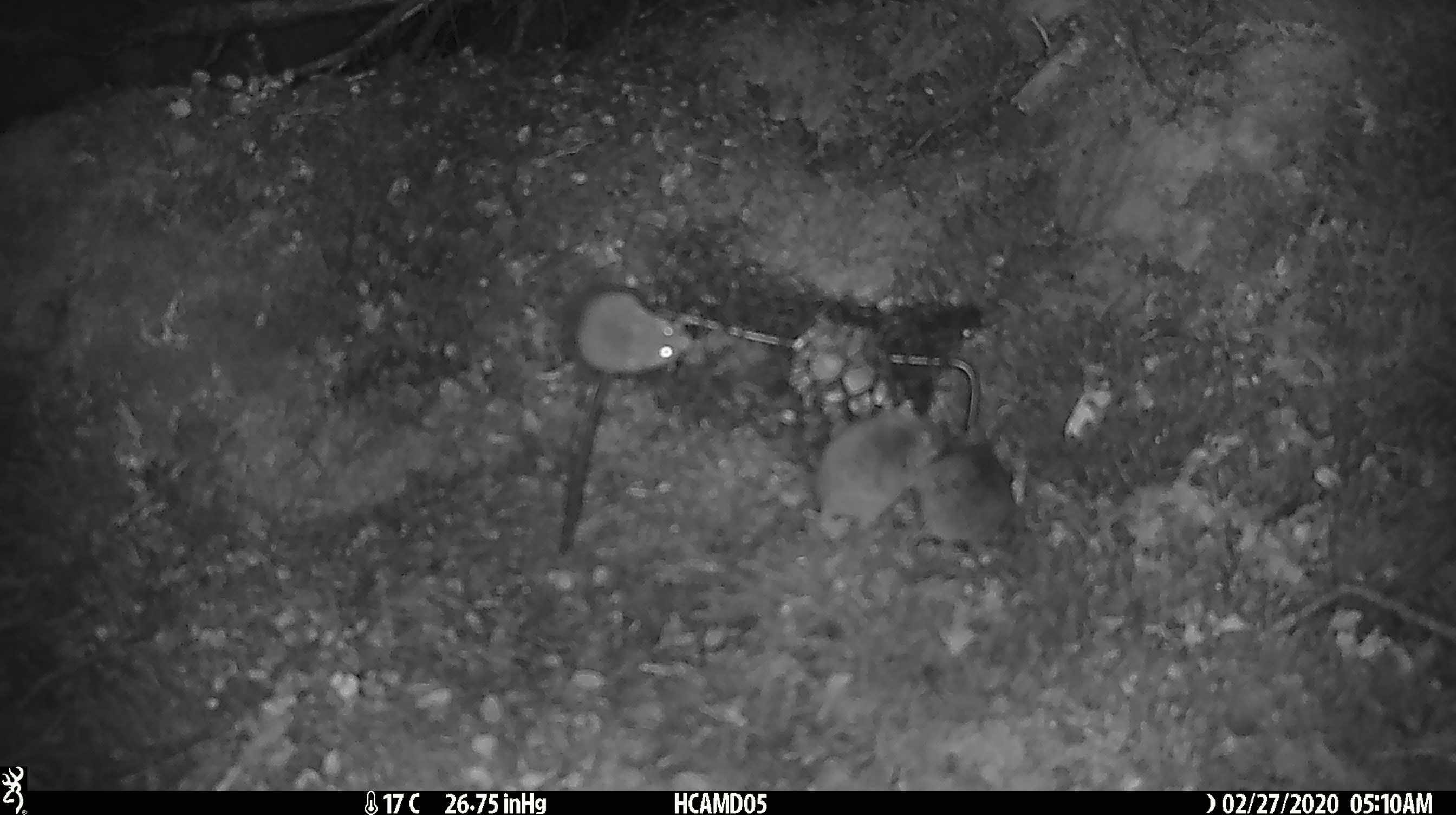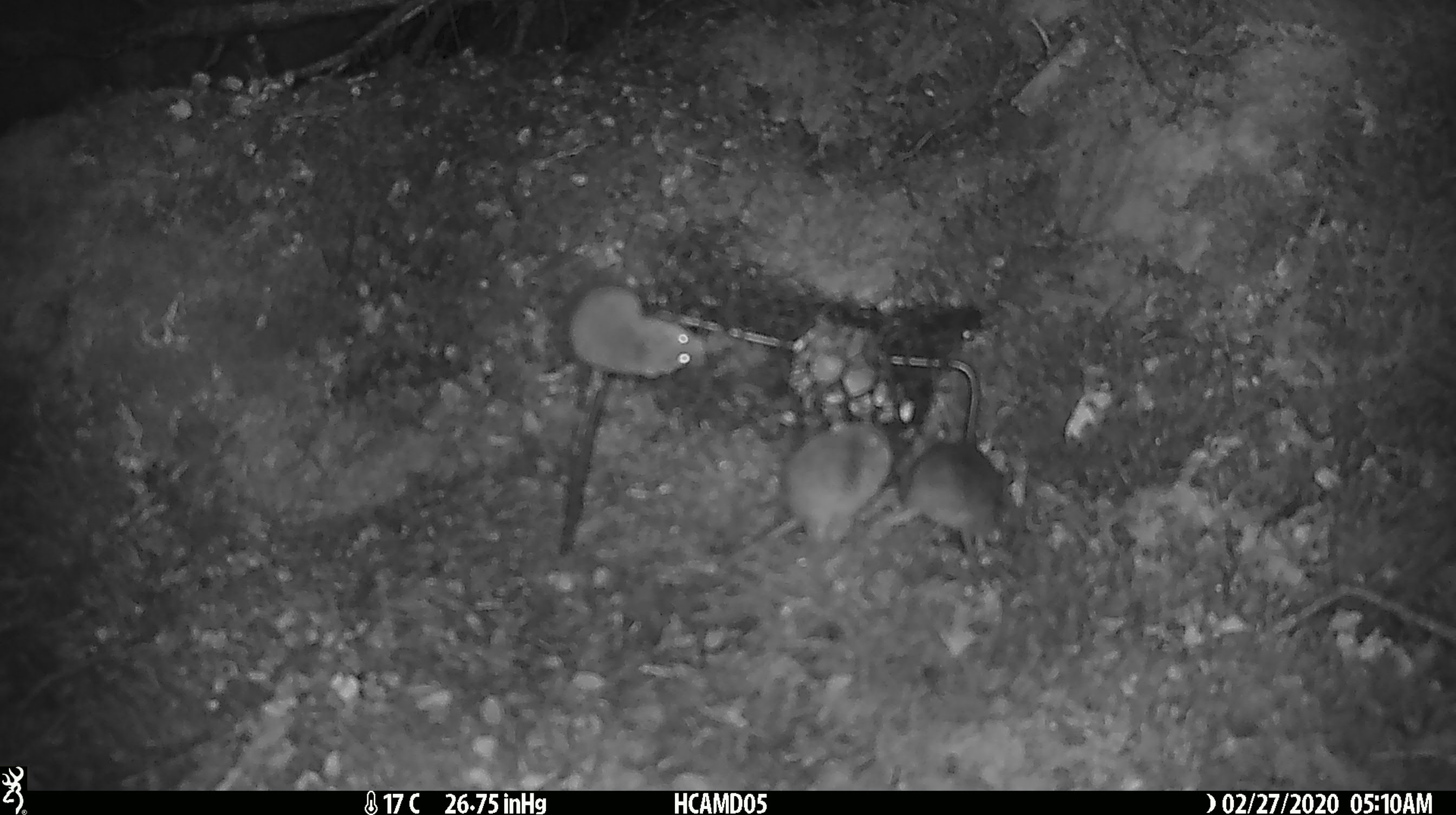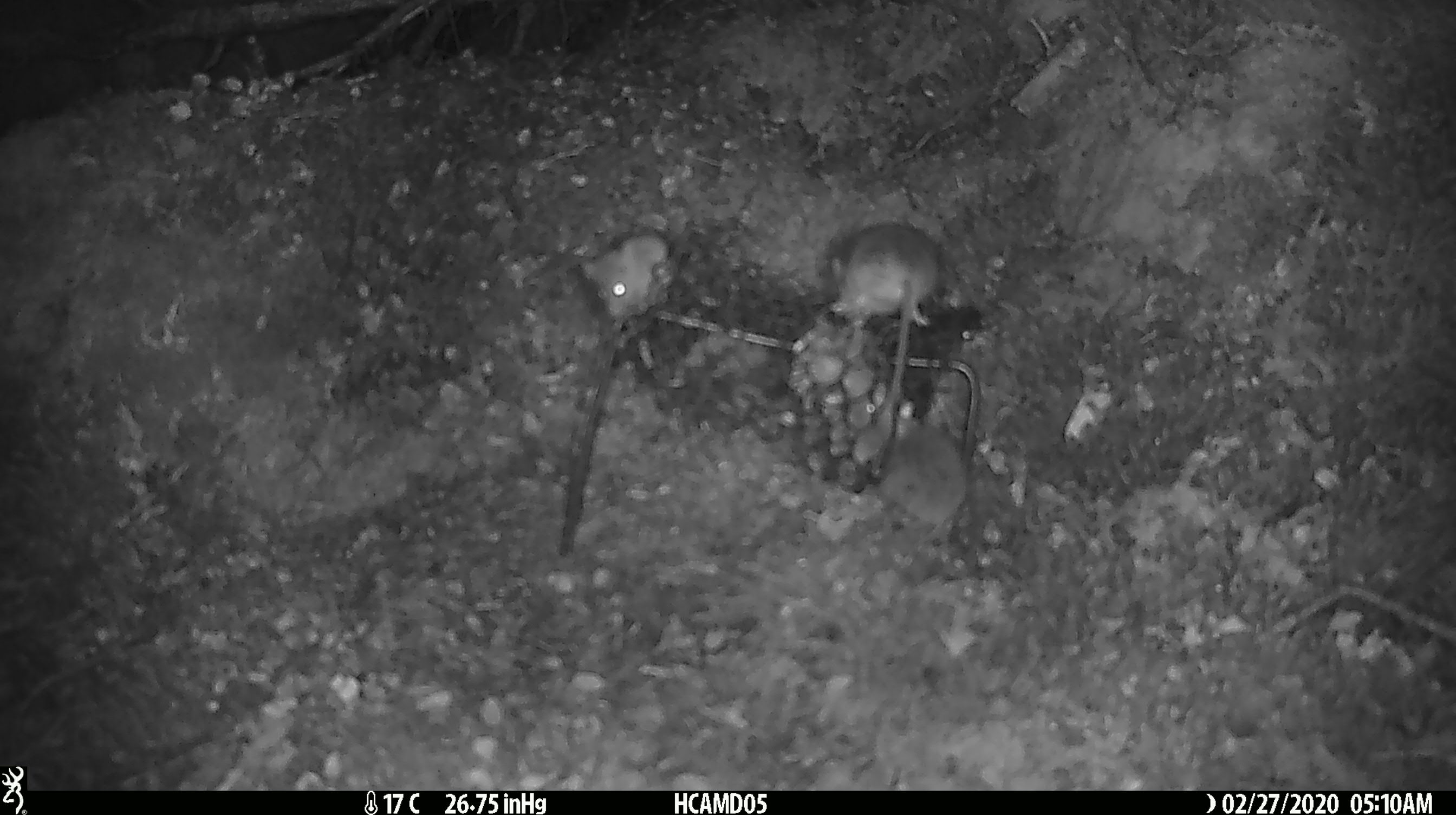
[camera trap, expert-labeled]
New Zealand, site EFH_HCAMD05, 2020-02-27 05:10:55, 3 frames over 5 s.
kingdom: Animalia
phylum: Chordata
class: Mammalia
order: Rodentia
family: Muridae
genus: Mus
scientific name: Mus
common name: mouse